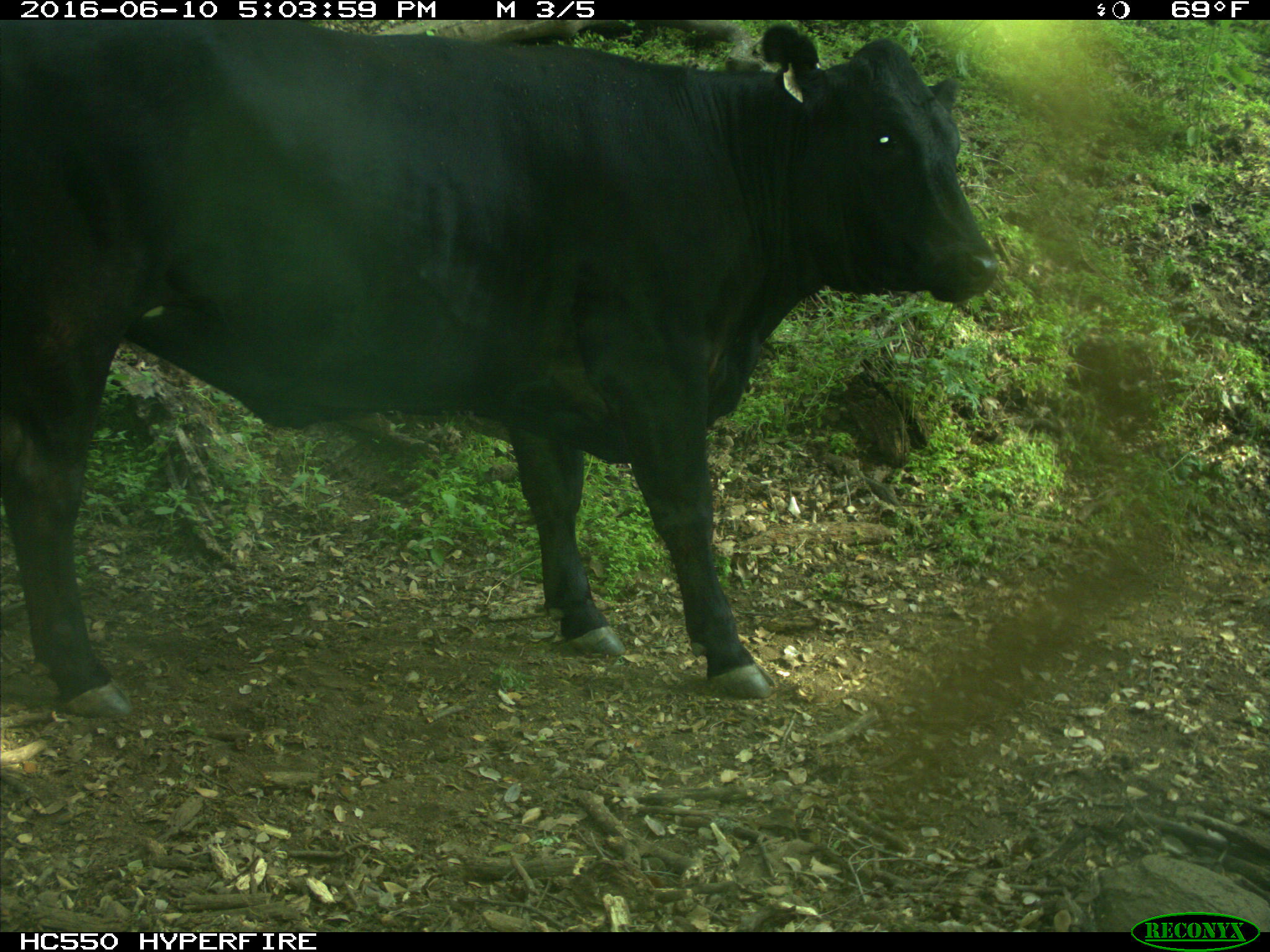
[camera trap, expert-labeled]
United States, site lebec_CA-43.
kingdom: Animalia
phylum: Chordata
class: Mammalia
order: Artiodactyla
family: Bovidae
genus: Bos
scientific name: Bos taurus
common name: domestic cow